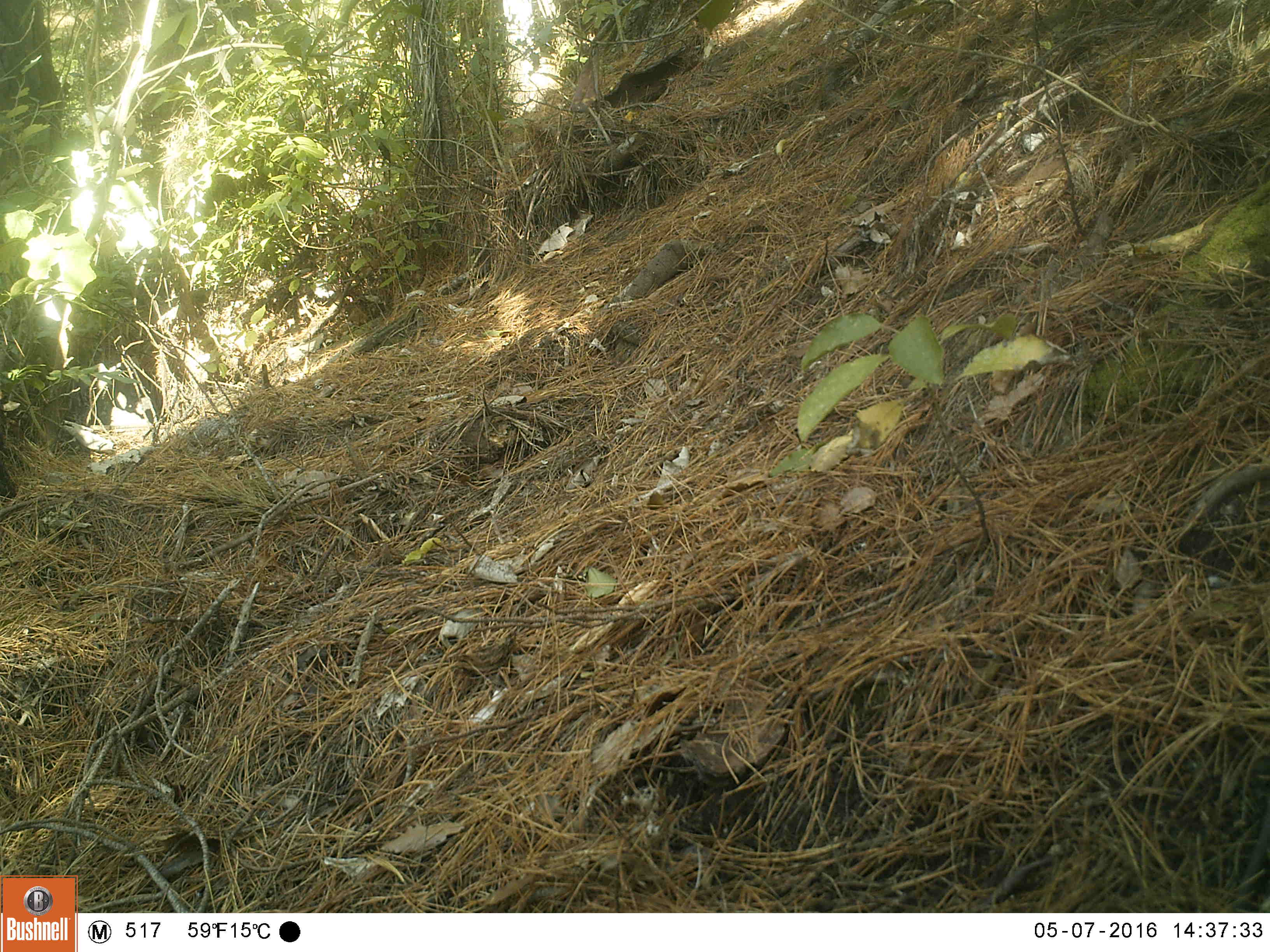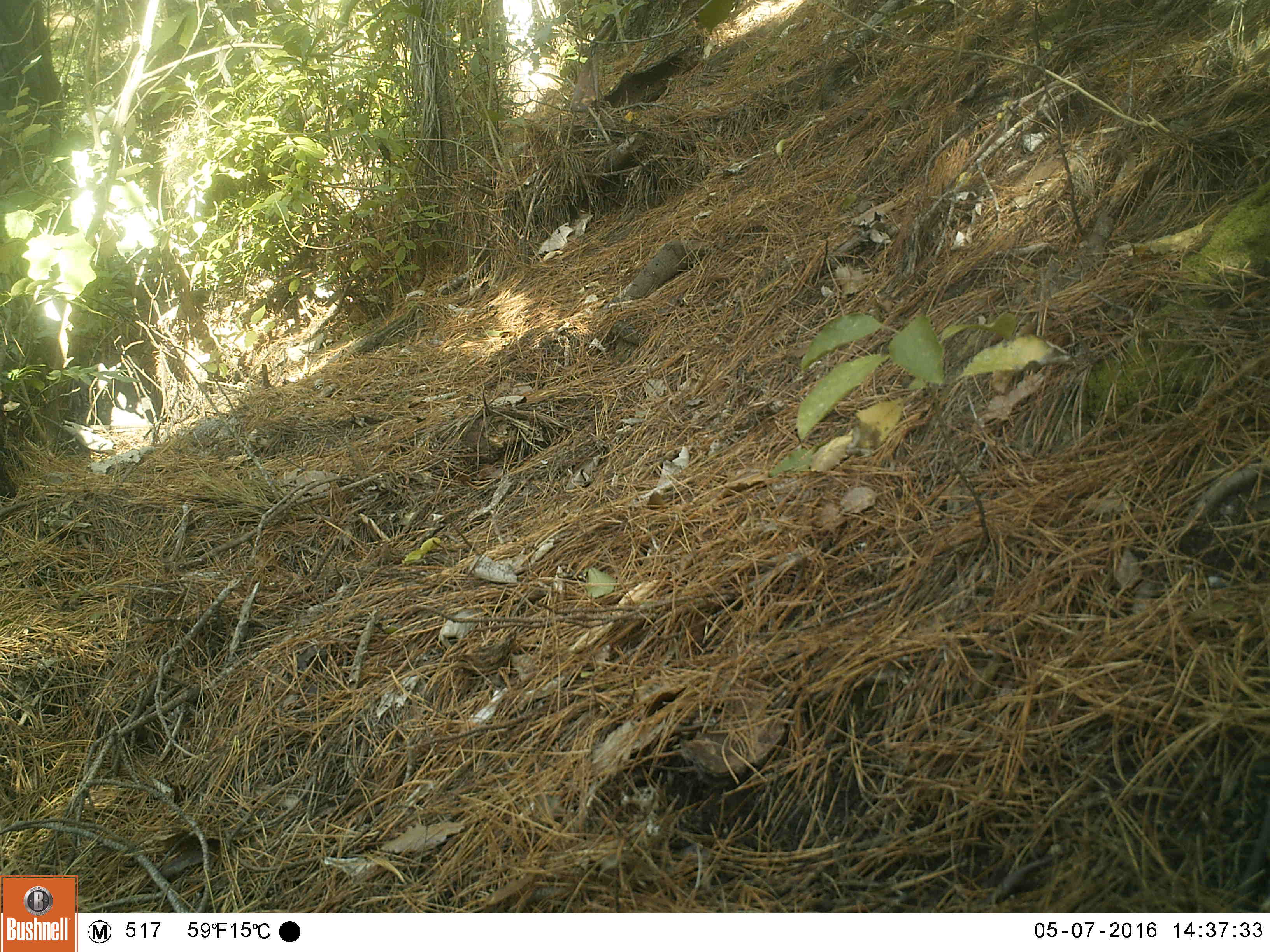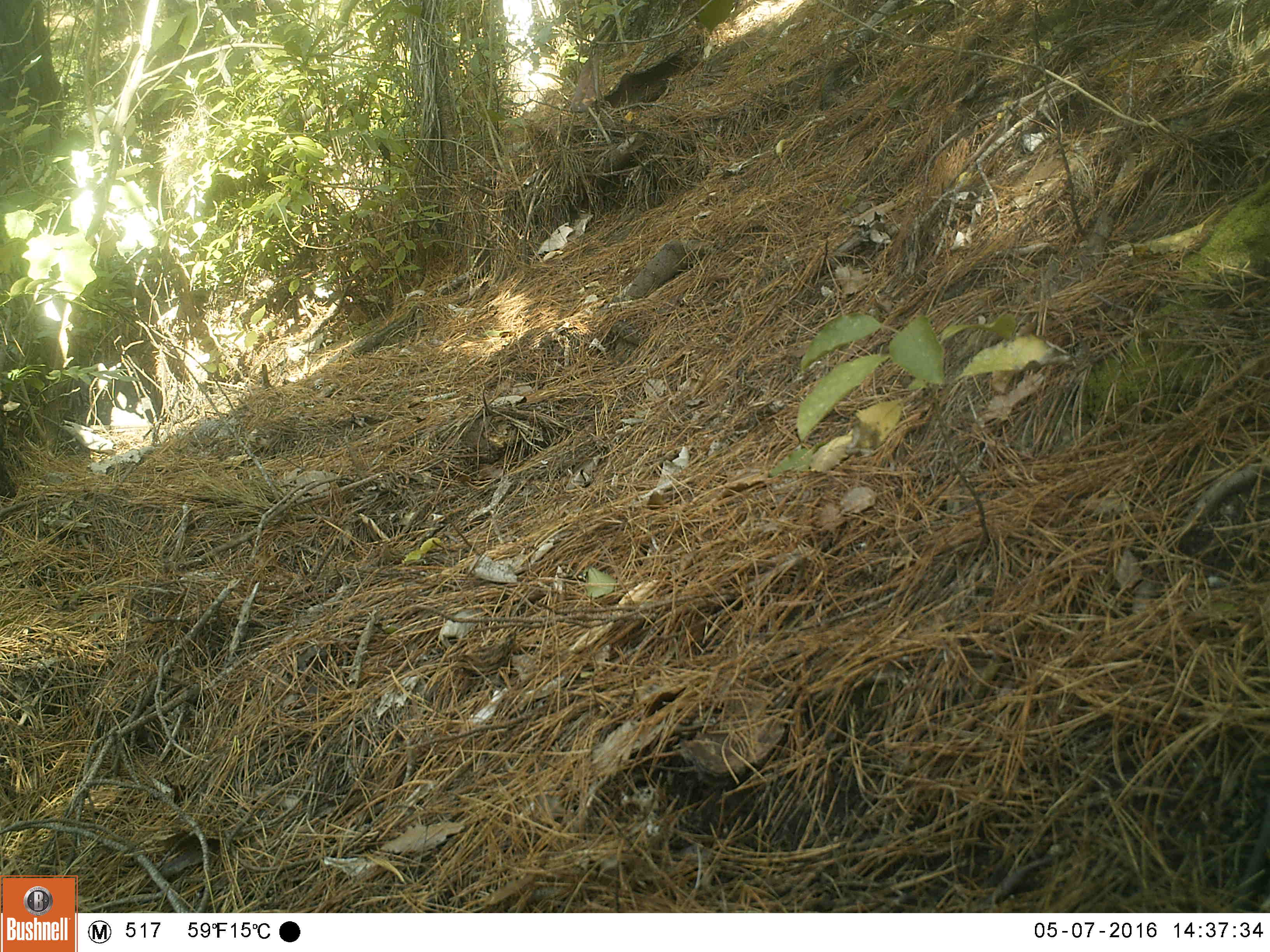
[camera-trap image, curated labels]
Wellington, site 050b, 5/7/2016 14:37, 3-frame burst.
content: no animal present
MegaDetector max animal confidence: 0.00